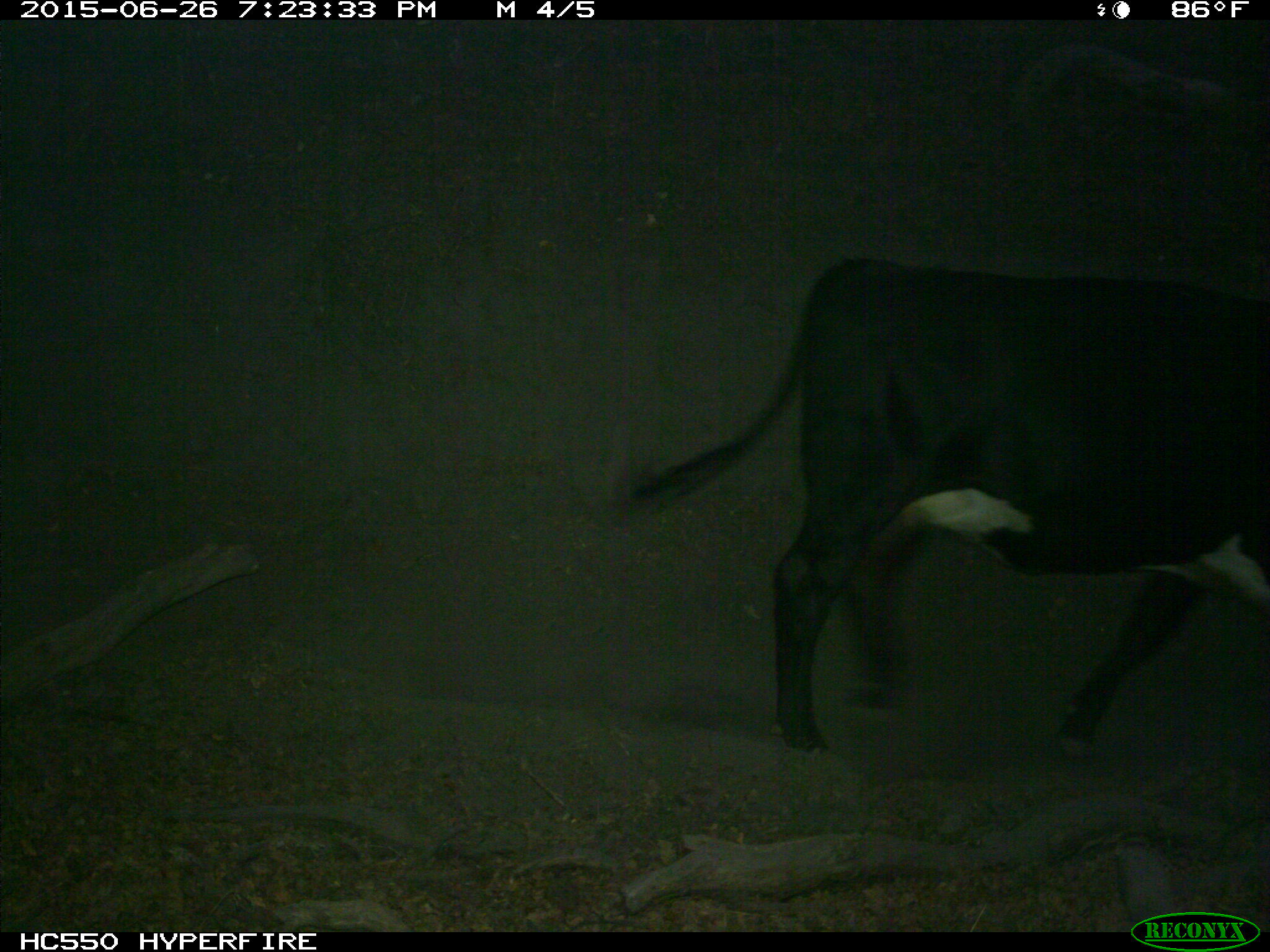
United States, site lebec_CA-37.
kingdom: Animalia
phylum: Chordata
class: Mammalia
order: Artiodactyla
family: Bovidae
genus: Bos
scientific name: Bos taurus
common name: domestic cow